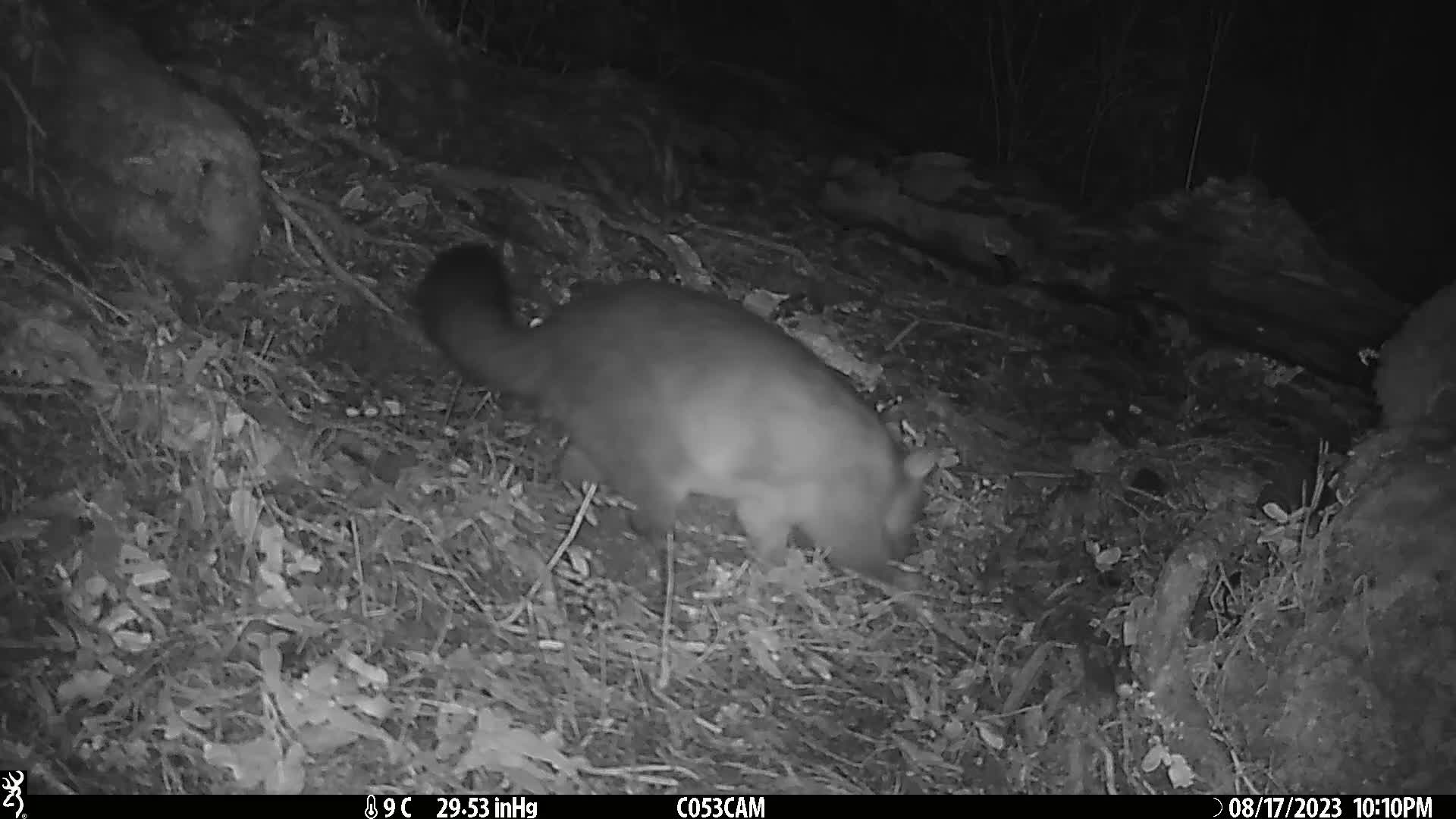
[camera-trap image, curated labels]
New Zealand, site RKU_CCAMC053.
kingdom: Animalia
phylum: Chordata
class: Mammalia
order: Diprotodontia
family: Phalangeridae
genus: Trichosurus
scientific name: Trichosurus vulpecula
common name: common brushtail possum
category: possum